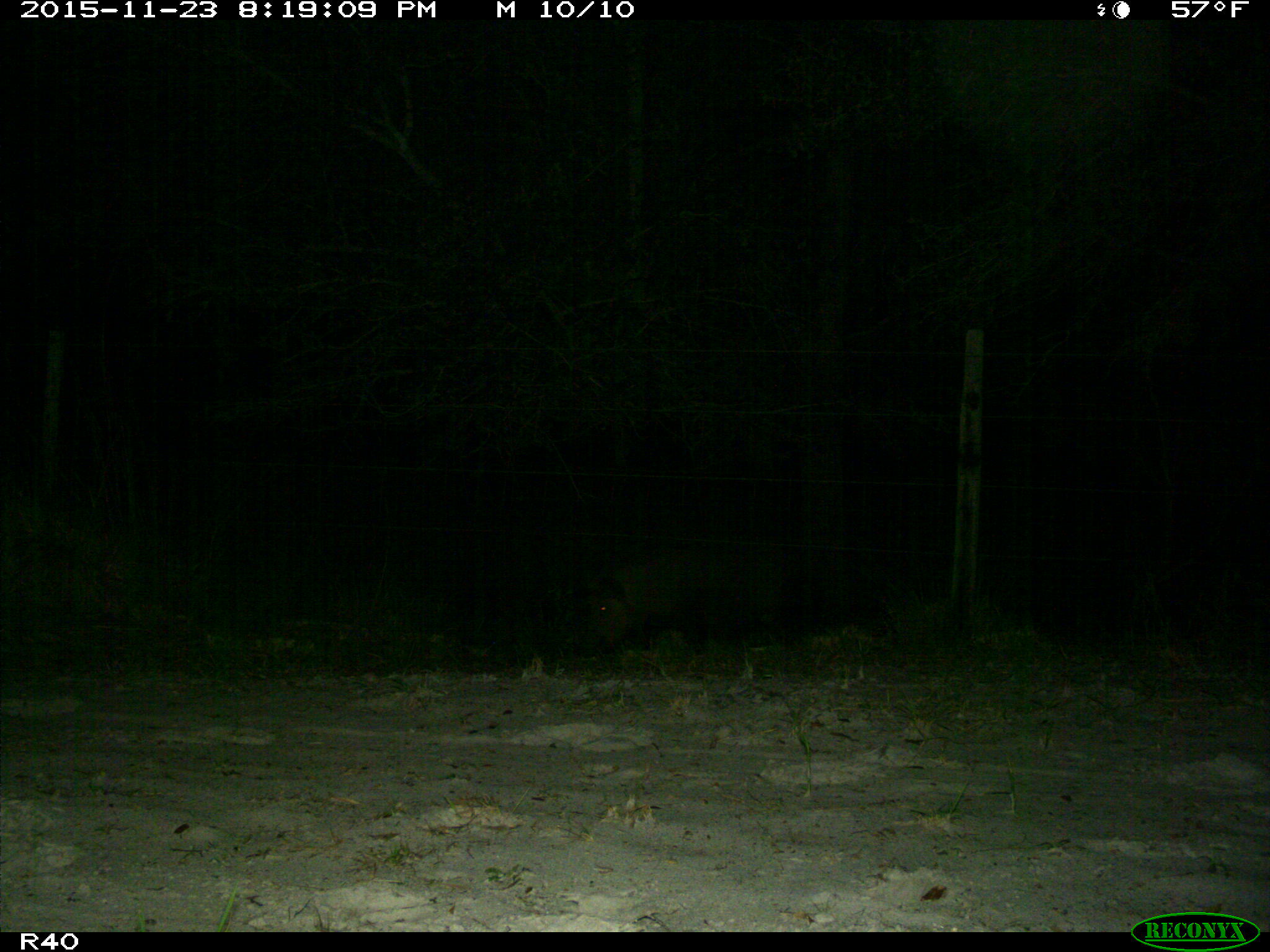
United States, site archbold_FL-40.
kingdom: Animalia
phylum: Chordata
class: Mammalia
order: Artiodactyla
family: Suidae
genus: Sus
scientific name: Sus scrofa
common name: wild boar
Sus scrofa (wild boar).